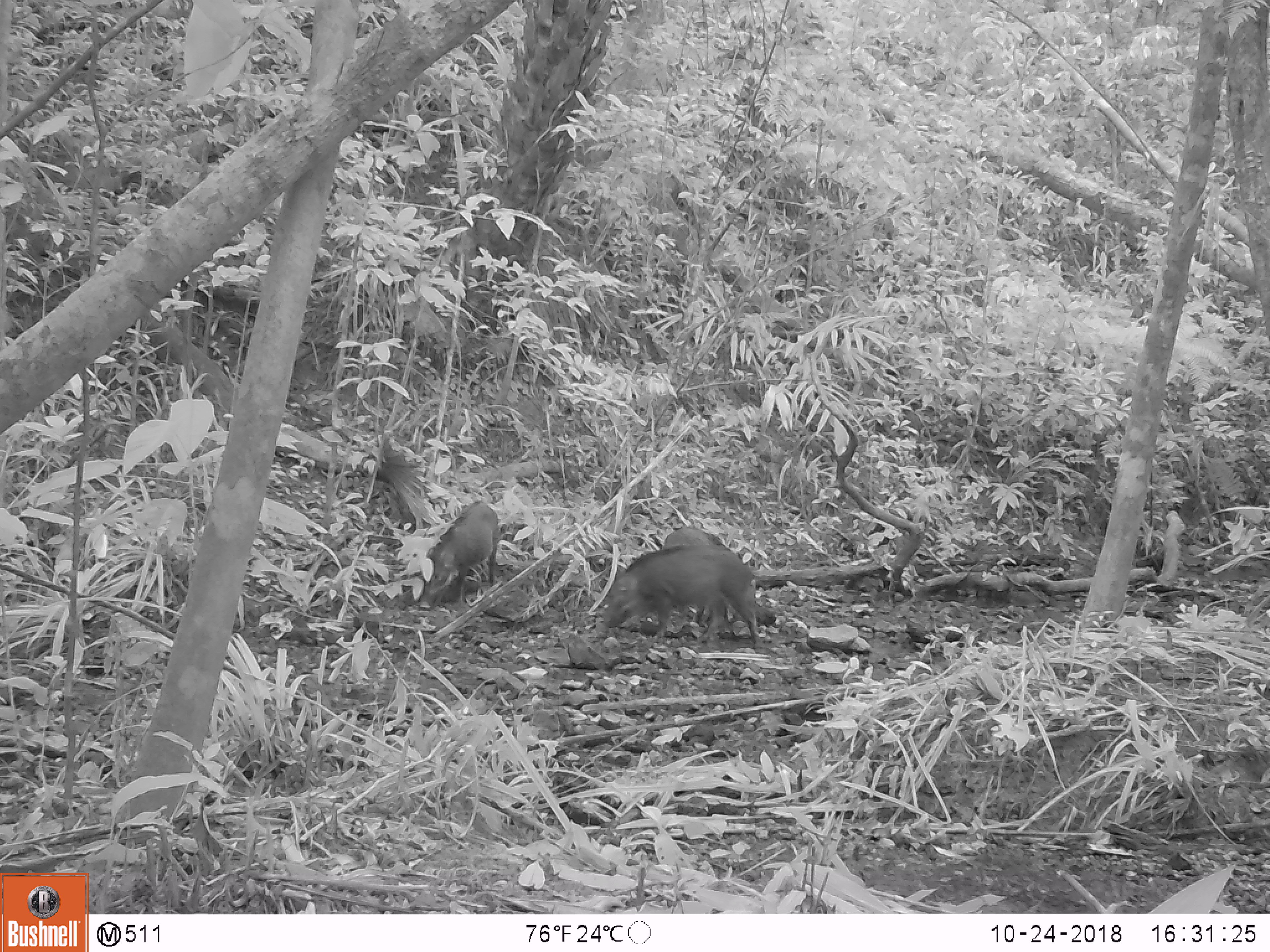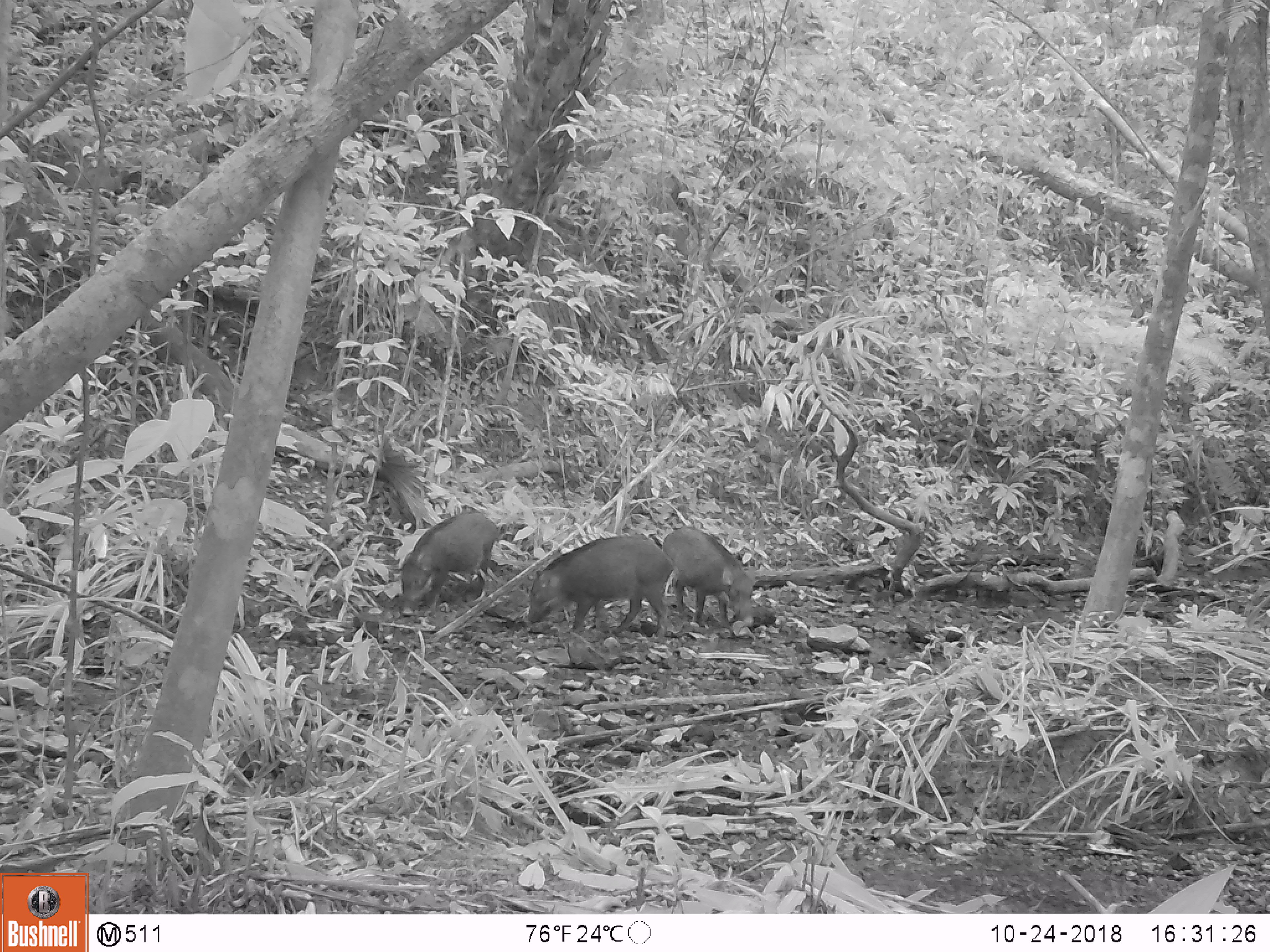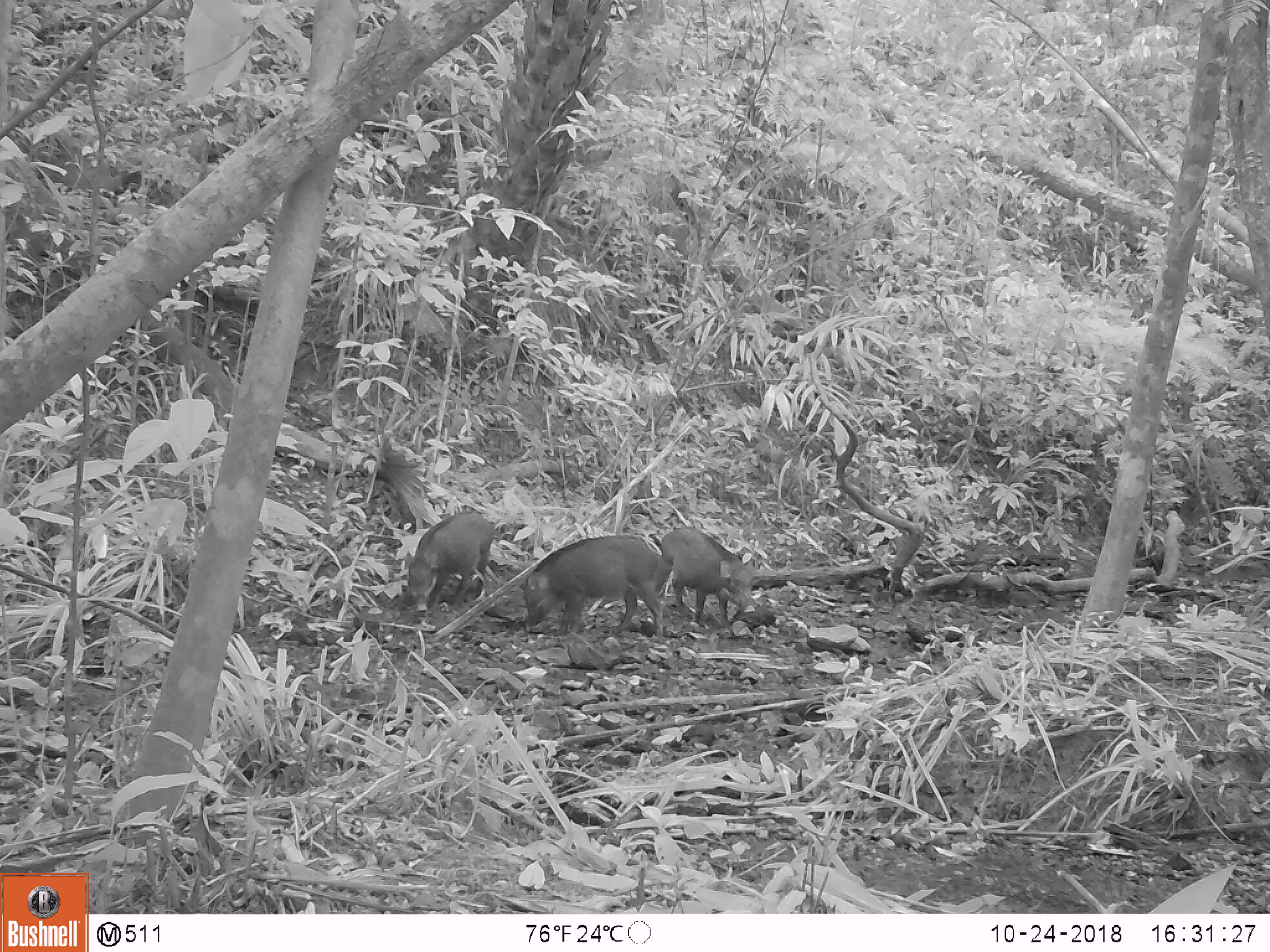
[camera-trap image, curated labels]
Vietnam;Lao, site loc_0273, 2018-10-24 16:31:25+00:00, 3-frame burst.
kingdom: Animalia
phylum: Chordata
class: Mammalia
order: Artiodactyla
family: Suidae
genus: Sus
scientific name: Sus scrofa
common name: eurasian wild pig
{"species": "eurasian wild pig (Sus scrofa)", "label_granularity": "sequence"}